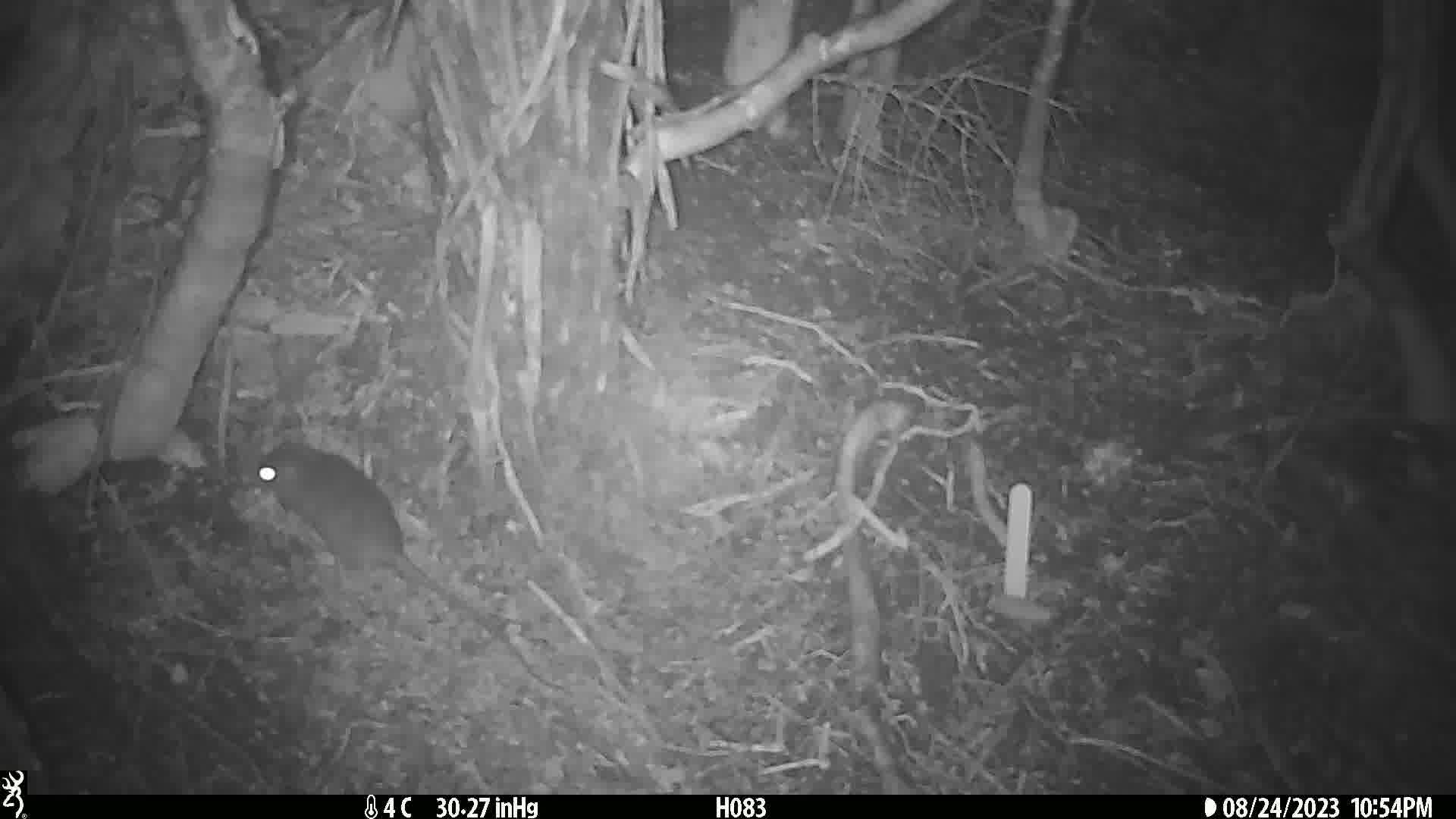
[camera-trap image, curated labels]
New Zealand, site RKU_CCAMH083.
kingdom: Animalia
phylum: Chordata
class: Mammalia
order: Rodentia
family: Muridae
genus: Rattus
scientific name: Rattus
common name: rat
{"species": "rat (Rattus)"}